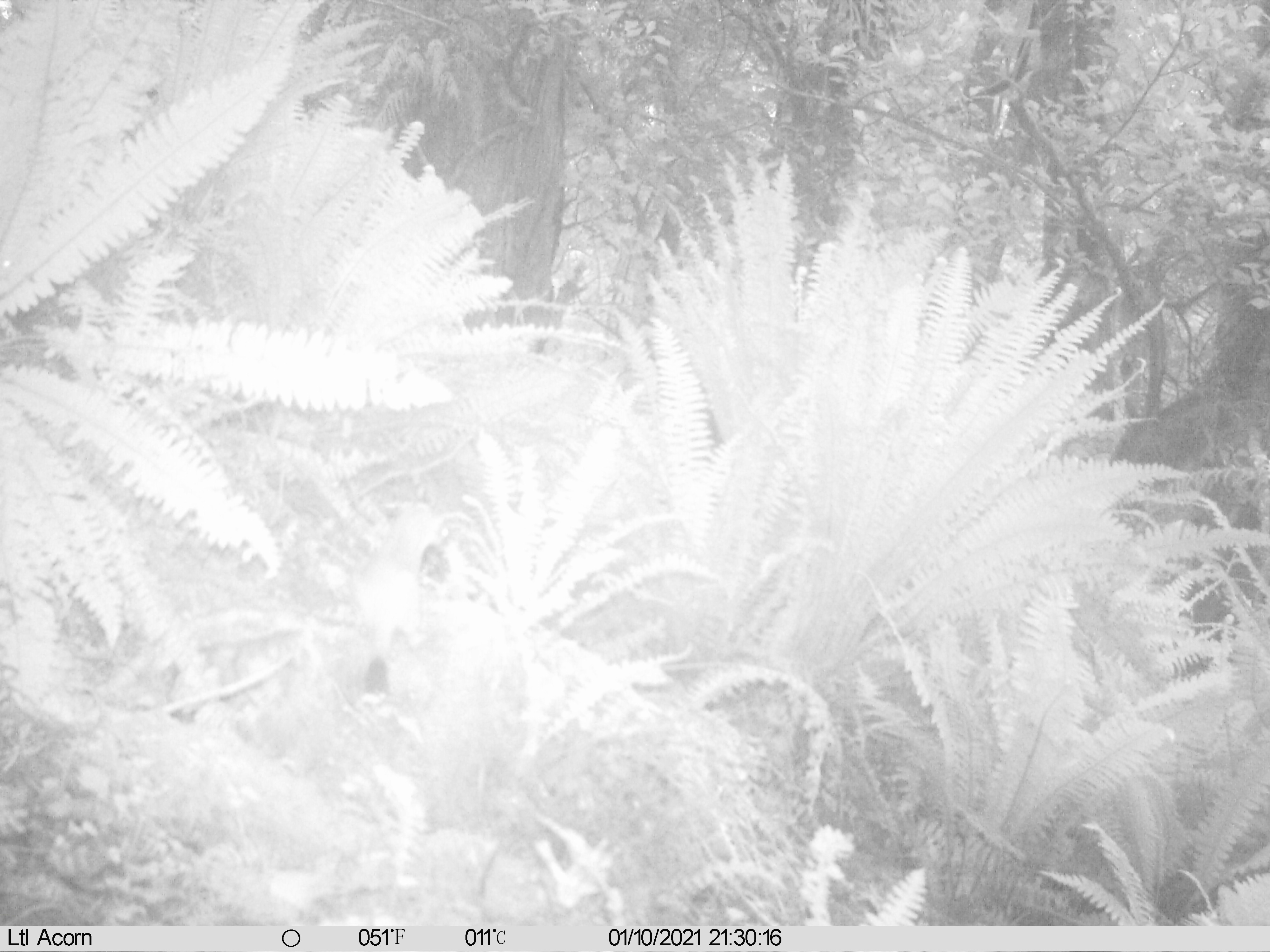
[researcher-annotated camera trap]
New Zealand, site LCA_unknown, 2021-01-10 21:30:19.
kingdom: Animalia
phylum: Chordata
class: Mammalia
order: Carnivora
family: Mustelidae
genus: Mustela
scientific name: Mustela erminea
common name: stoat